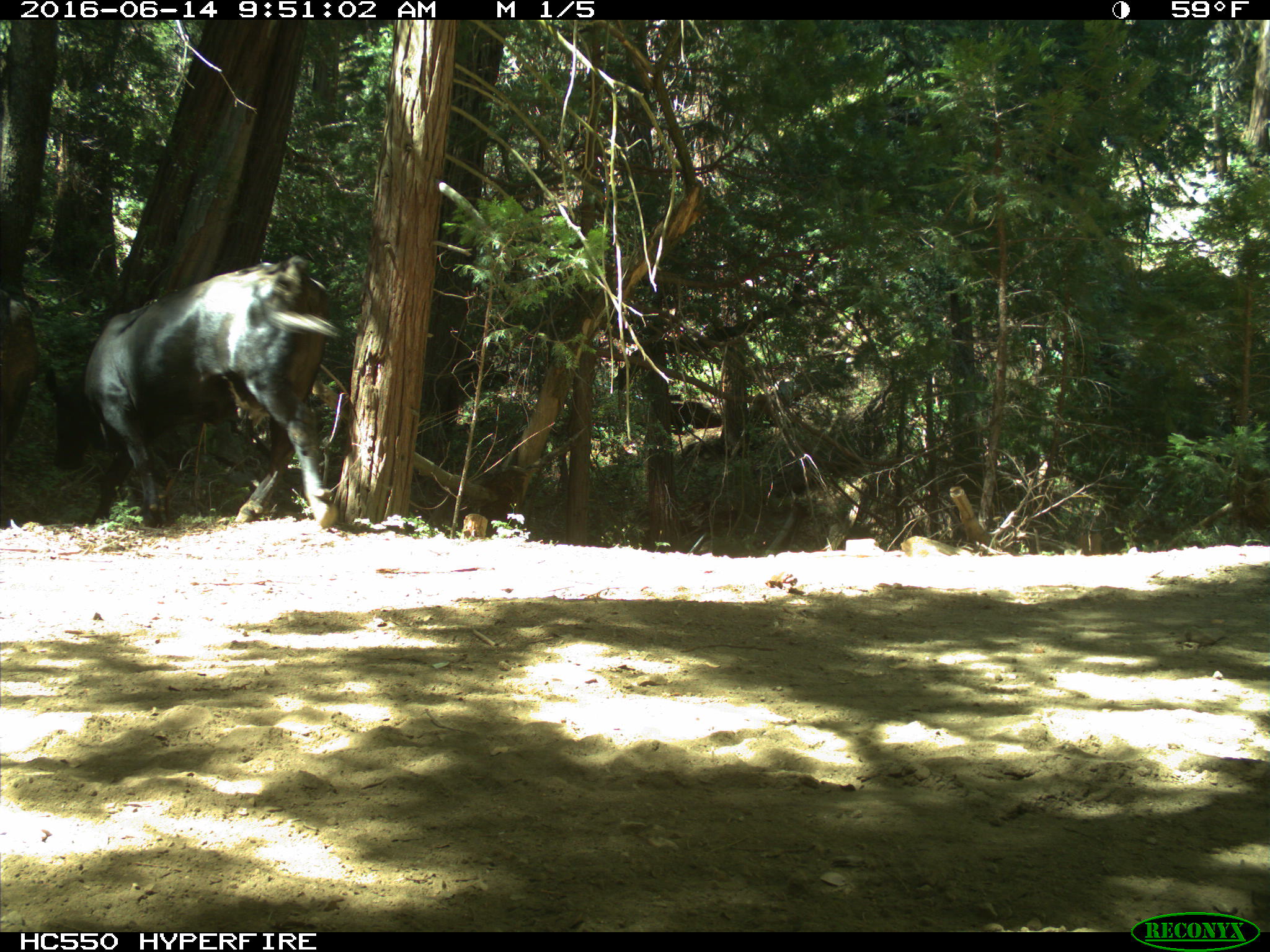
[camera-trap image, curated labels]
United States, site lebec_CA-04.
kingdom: Animalia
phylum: Chordata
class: Mammalia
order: Artiodactyla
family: Bovidae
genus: Bos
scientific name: Bos taurus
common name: domestic cow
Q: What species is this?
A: Bos taurus (domestic cow).